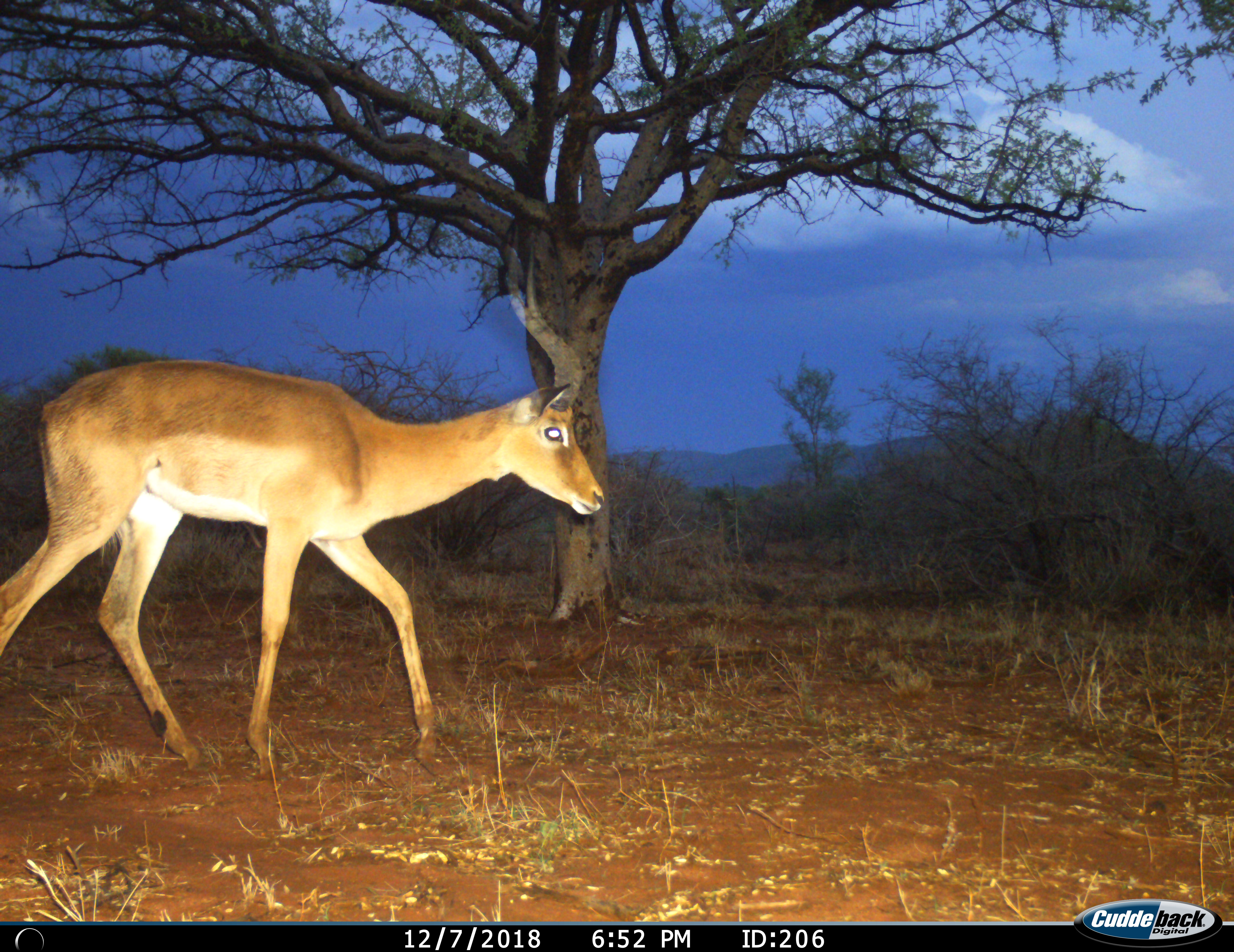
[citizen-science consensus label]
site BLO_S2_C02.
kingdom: Animalia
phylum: Chordata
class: Mammalia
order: Artiodactyla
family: Bovidae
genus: Aepyceros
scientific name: Aepyceros melampus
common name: impala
Impala (Aepyceros melampus), count 1. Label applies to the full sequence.